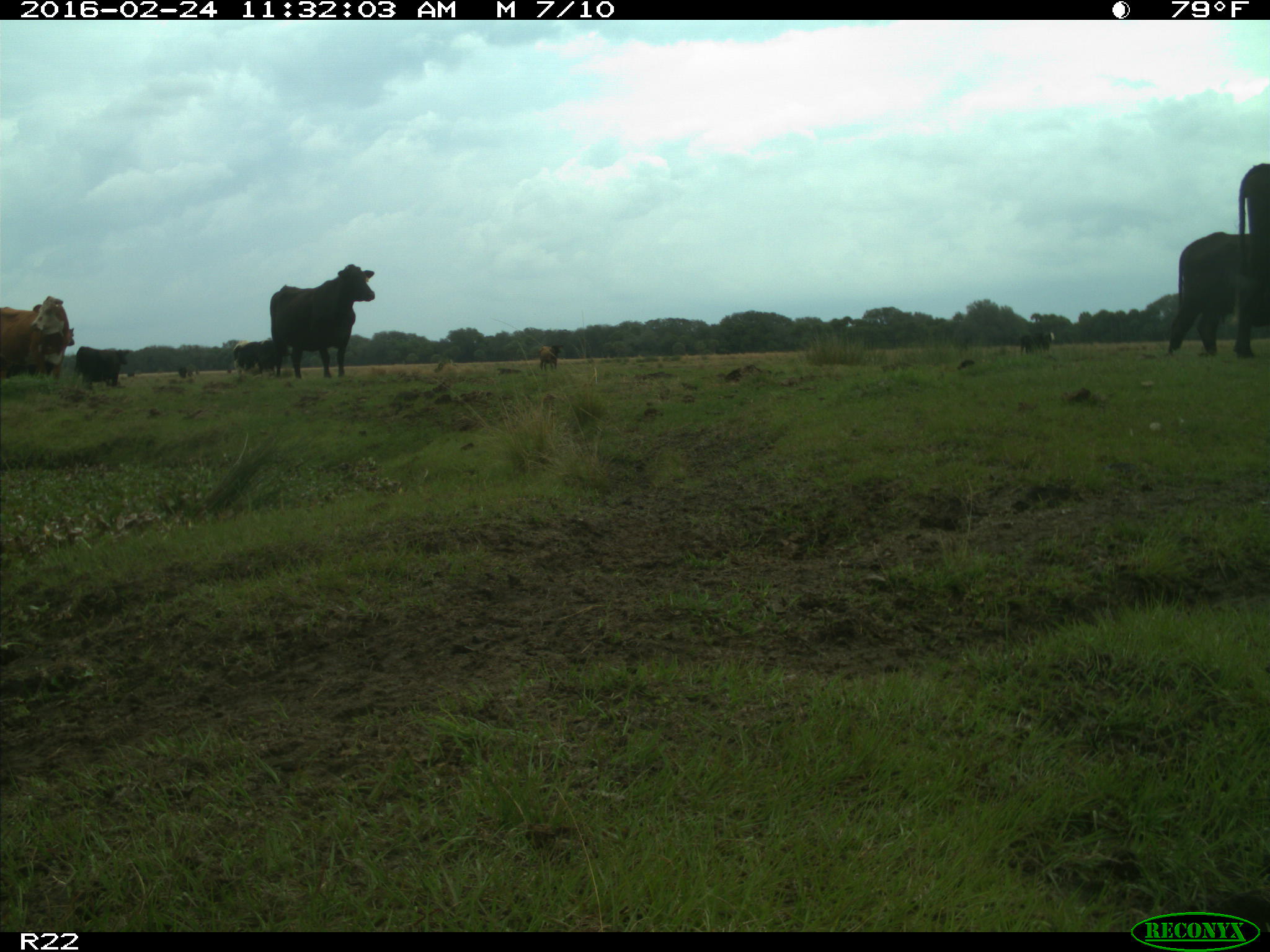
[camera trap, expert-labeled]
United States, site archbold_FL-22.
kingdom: Animalia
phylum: Chordata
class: Mammalia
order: Artiodactyla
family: Bovidae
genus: Bos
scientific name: Bos taurus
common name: domestic cow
Bos taurus (domestic cow).